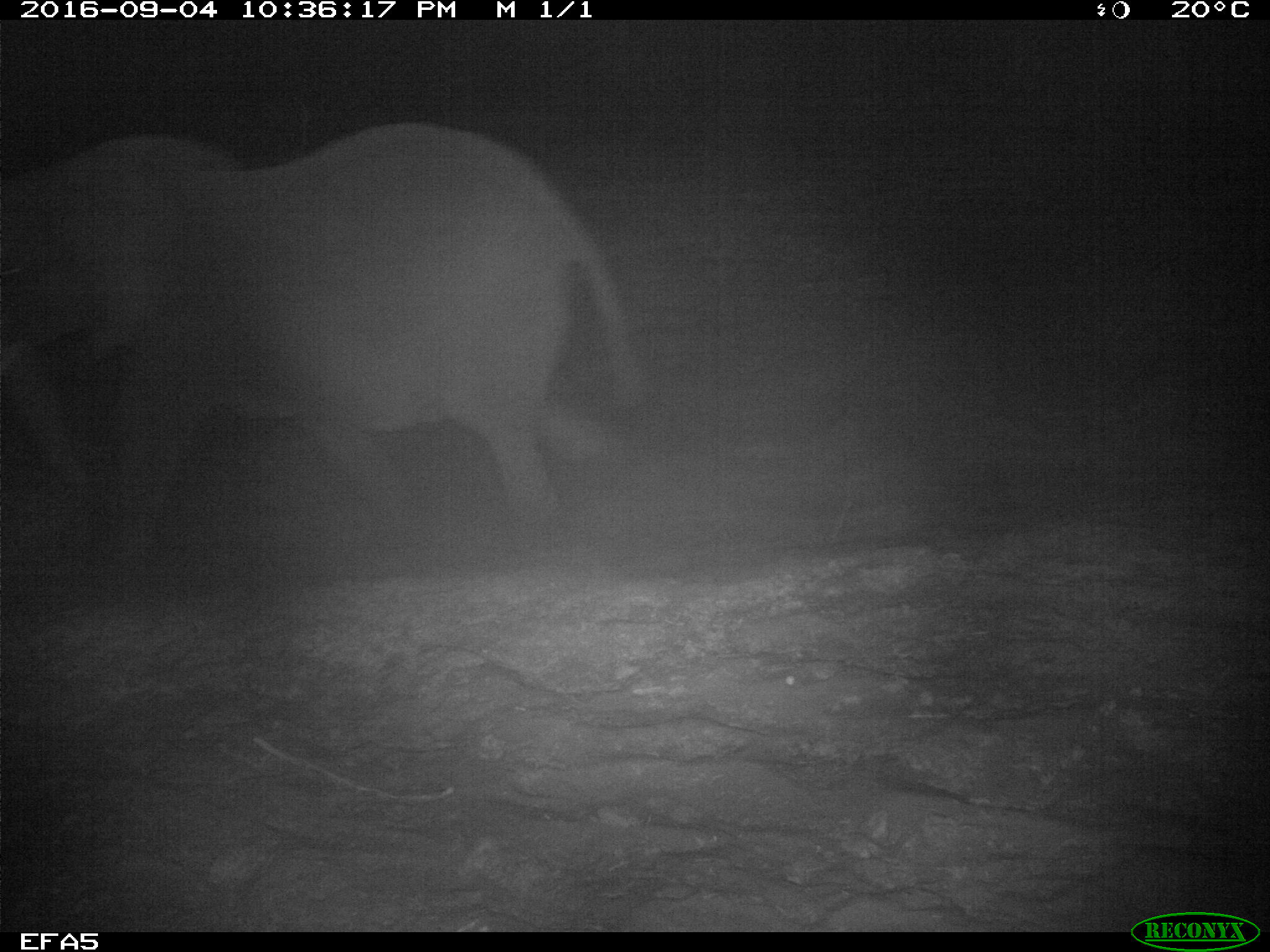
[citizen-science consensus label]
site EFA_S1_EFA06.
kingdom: Animalia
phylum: Chordata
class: Mammalia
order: Proboscidea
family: Elephantidae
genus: Loxodonta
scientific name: Loxodonta africana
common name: african bush elephant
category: elephant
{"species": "elephant (african bush elephant) (Loxodonta africana)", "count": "1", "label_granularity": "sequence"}